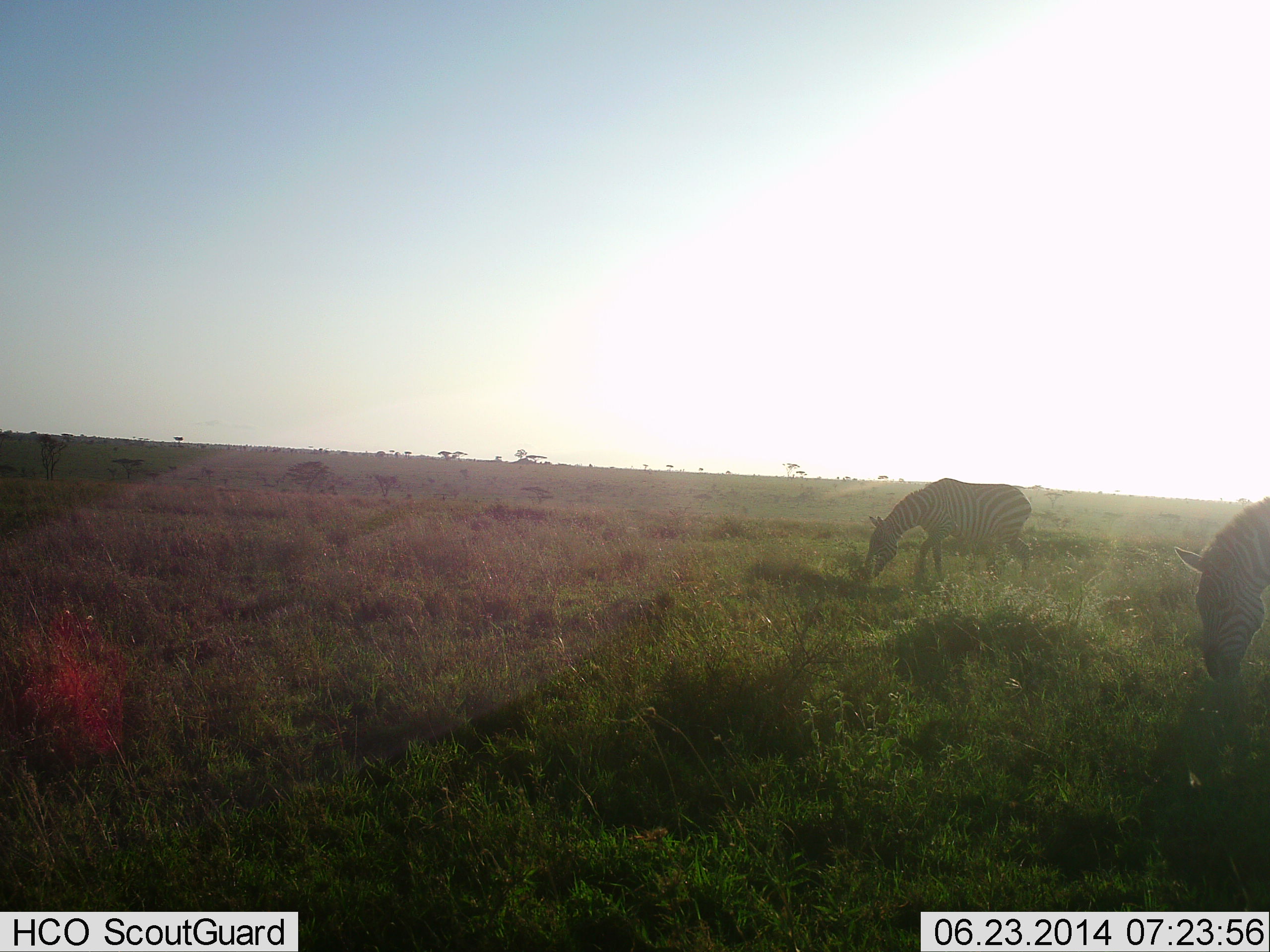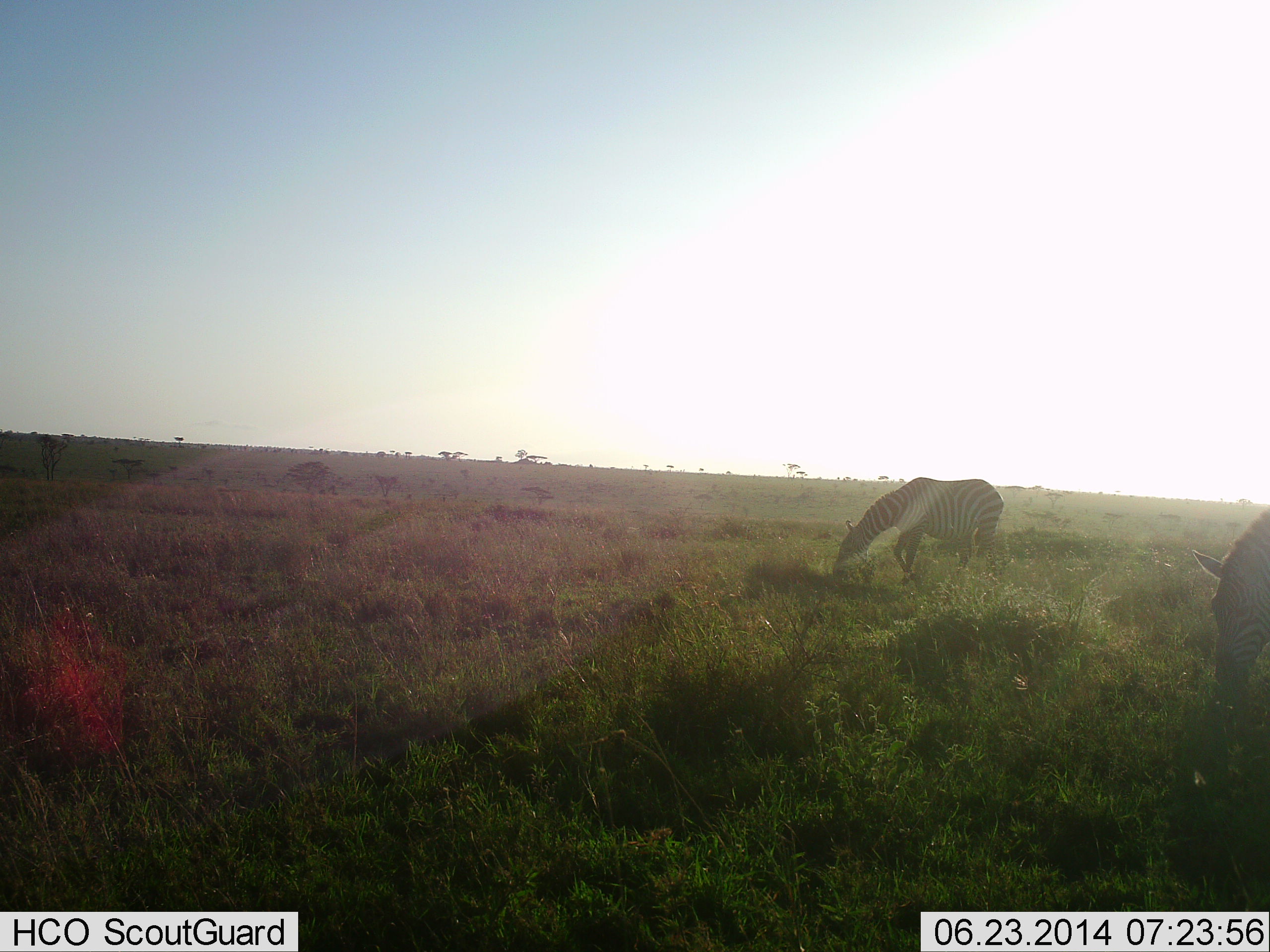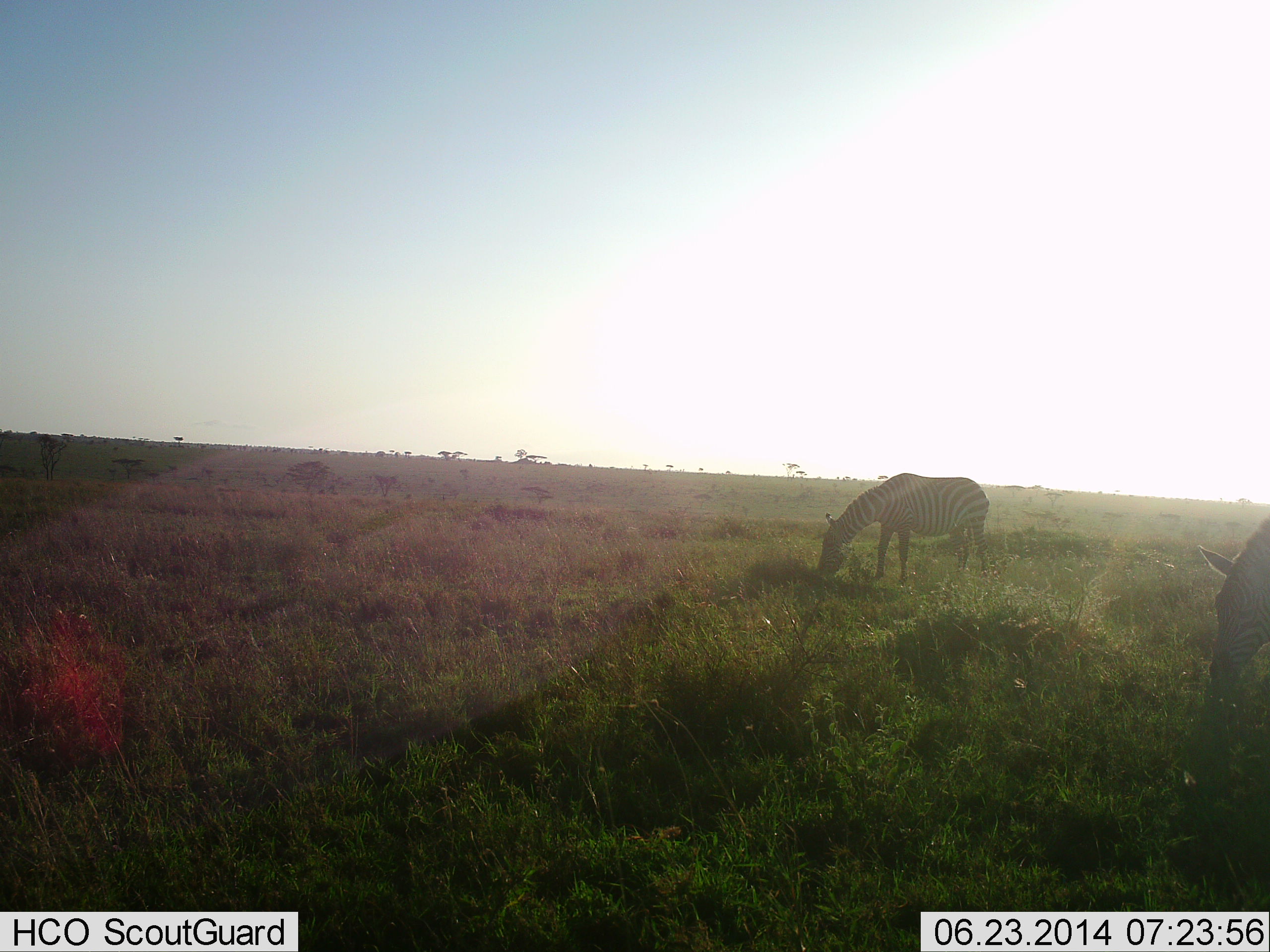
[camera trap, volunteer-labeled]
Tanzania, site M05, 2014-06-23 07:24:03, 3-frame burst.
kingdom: Animalia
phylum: Chordata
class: Mammalia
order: Perissodactyla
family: Equidae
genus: Equus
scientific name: Equus quagga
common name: plains zebra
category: zebra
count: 2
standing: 20%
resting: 0%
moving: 20%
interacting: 0%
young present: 0%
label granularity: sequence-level